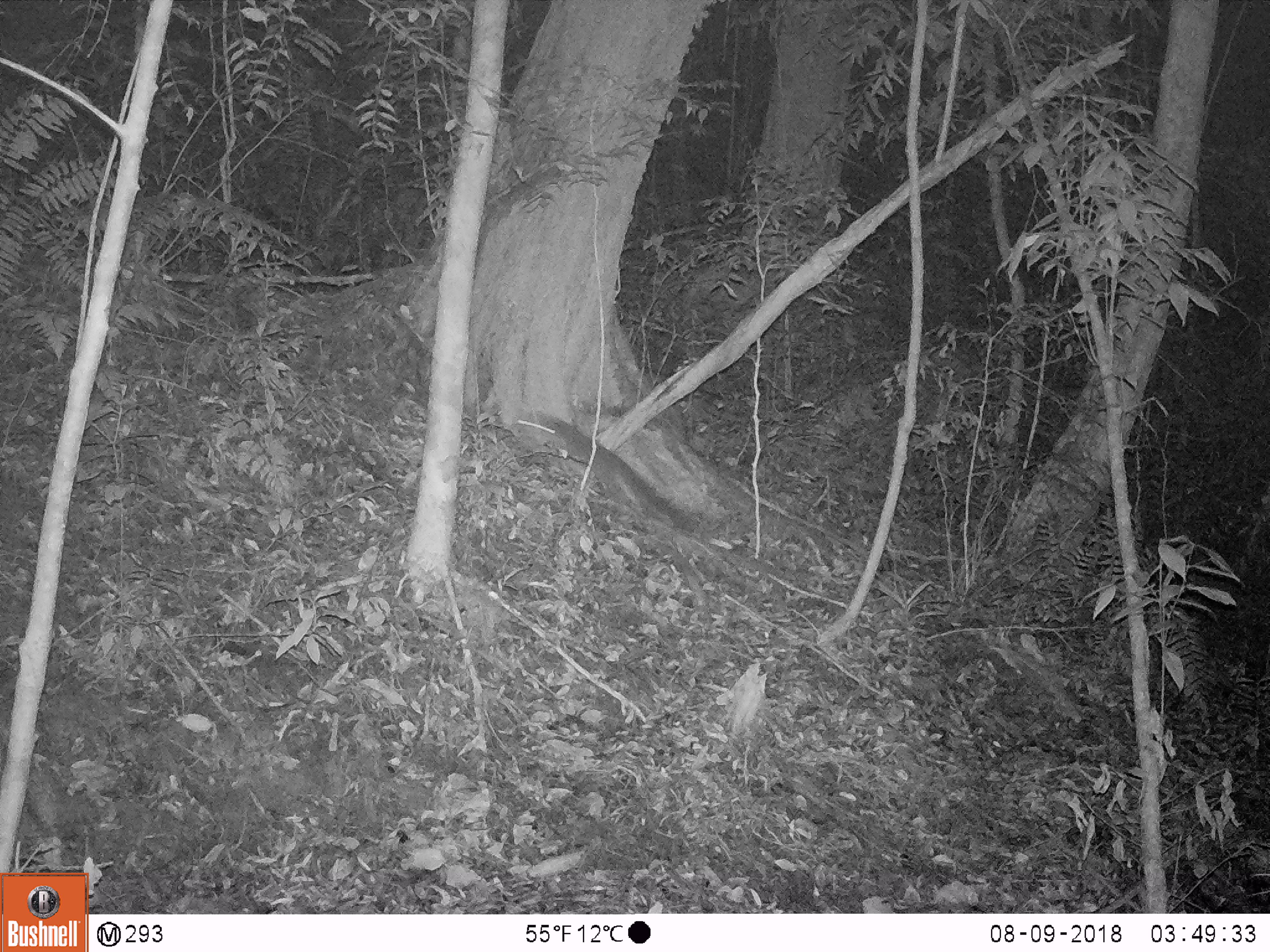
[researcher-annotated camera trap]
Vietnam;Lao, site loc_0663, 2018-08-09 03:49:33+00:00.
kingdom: Animalia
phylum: Chordata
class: Mammalia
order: Rodentia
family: Sciuridae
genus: Dremomys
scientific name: Dremomys rufigenis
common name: red-cheeked squirrel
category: red cheeked squirrel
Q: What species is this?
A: Red cheeked squirrel (red-cheeked squirrel) (Dremomys rufigenis).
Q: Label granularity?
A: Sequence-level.